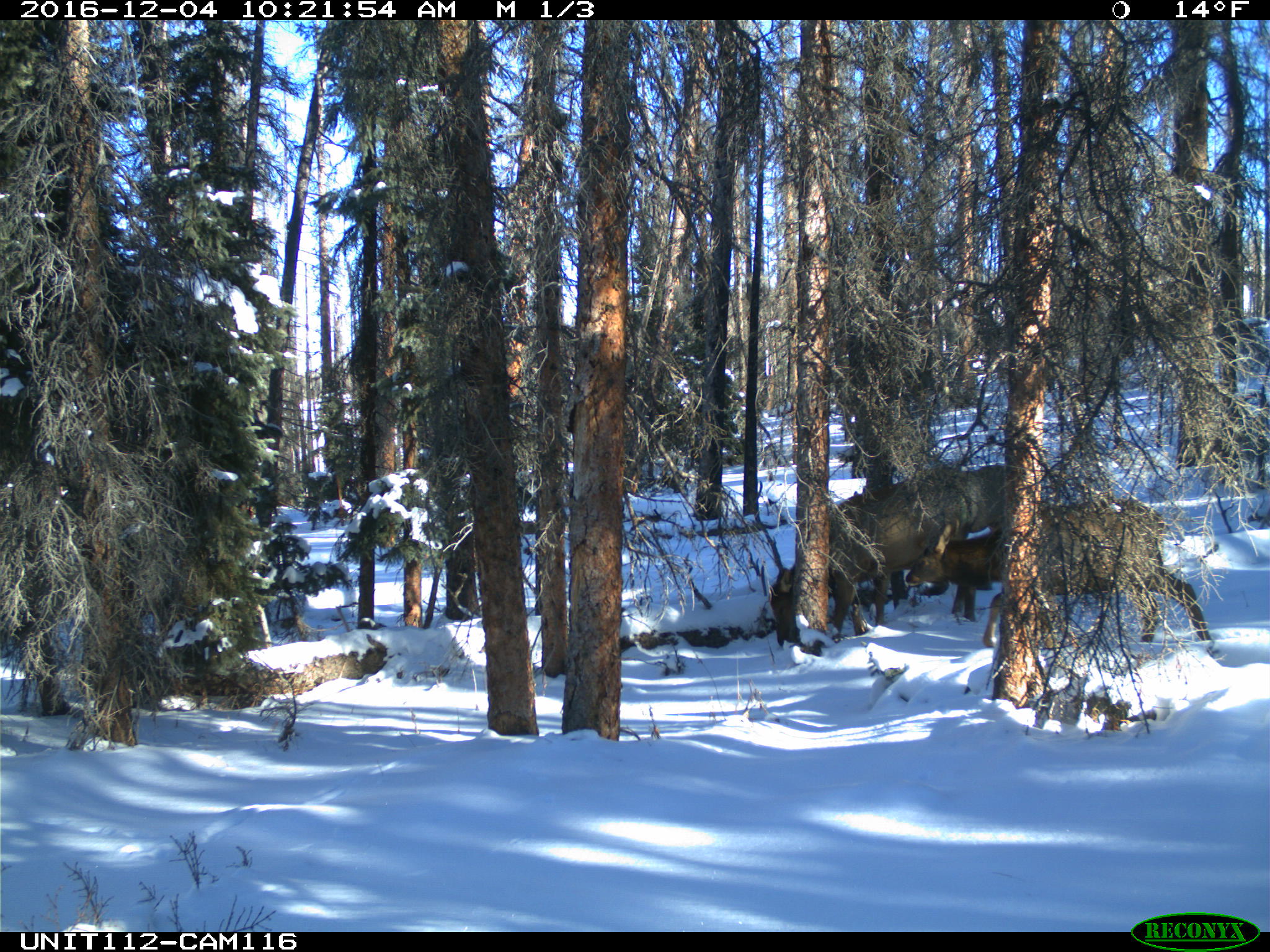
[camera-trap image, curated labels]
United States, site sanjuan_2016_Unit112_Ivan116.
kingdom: Animalia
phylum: Chordata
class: Mammalia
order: Artiodactyla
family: Cervidae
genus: Cervus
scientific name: Cervus elaphus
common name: red deer